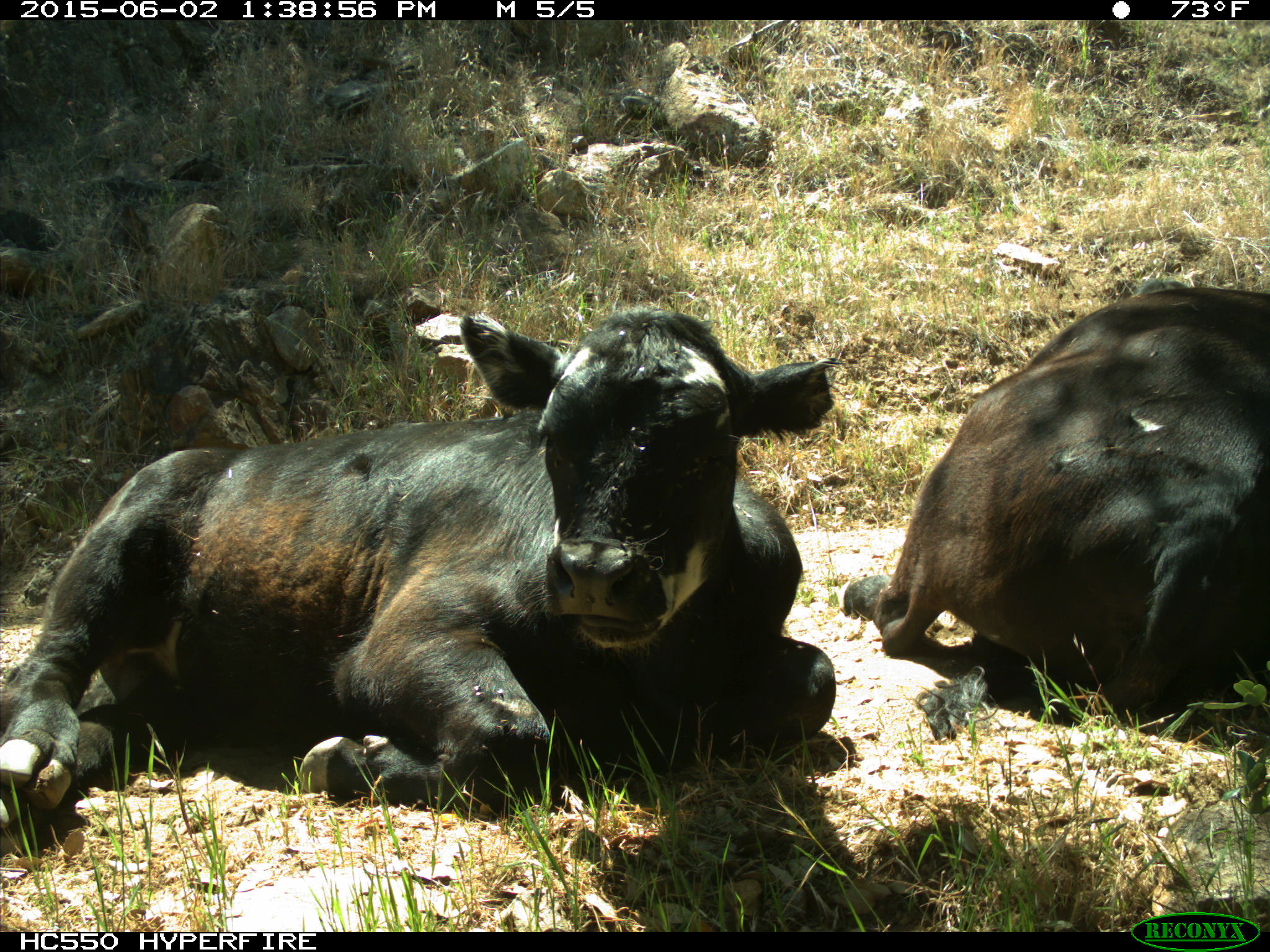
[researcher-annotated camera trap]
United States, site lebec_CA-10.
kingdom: Animalia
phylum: Chordata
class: Mammalia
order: Artiodactyla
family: Bovidae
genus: Bos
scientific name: Bos taurus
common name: domestic cow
Bos taurus (domestic cow).